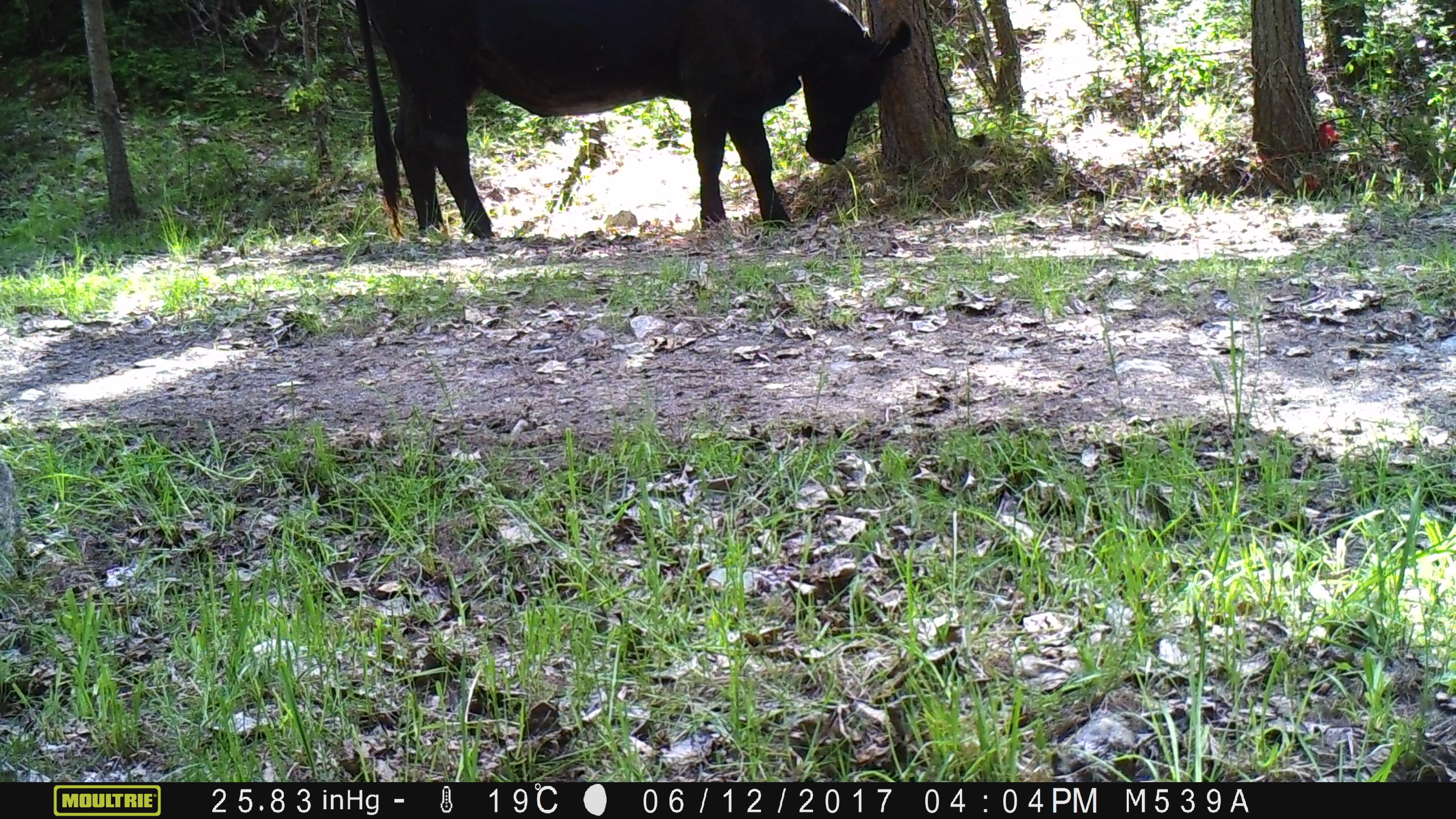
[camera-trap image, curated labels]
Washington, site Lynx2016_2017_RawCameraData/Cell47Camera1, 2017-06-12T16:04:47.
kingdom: Animalia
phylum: Chordata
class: Mammalia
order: Artiodactyla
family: Bovidae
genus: Bos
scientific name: Bos taurus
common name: domestic cattle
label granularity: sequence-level